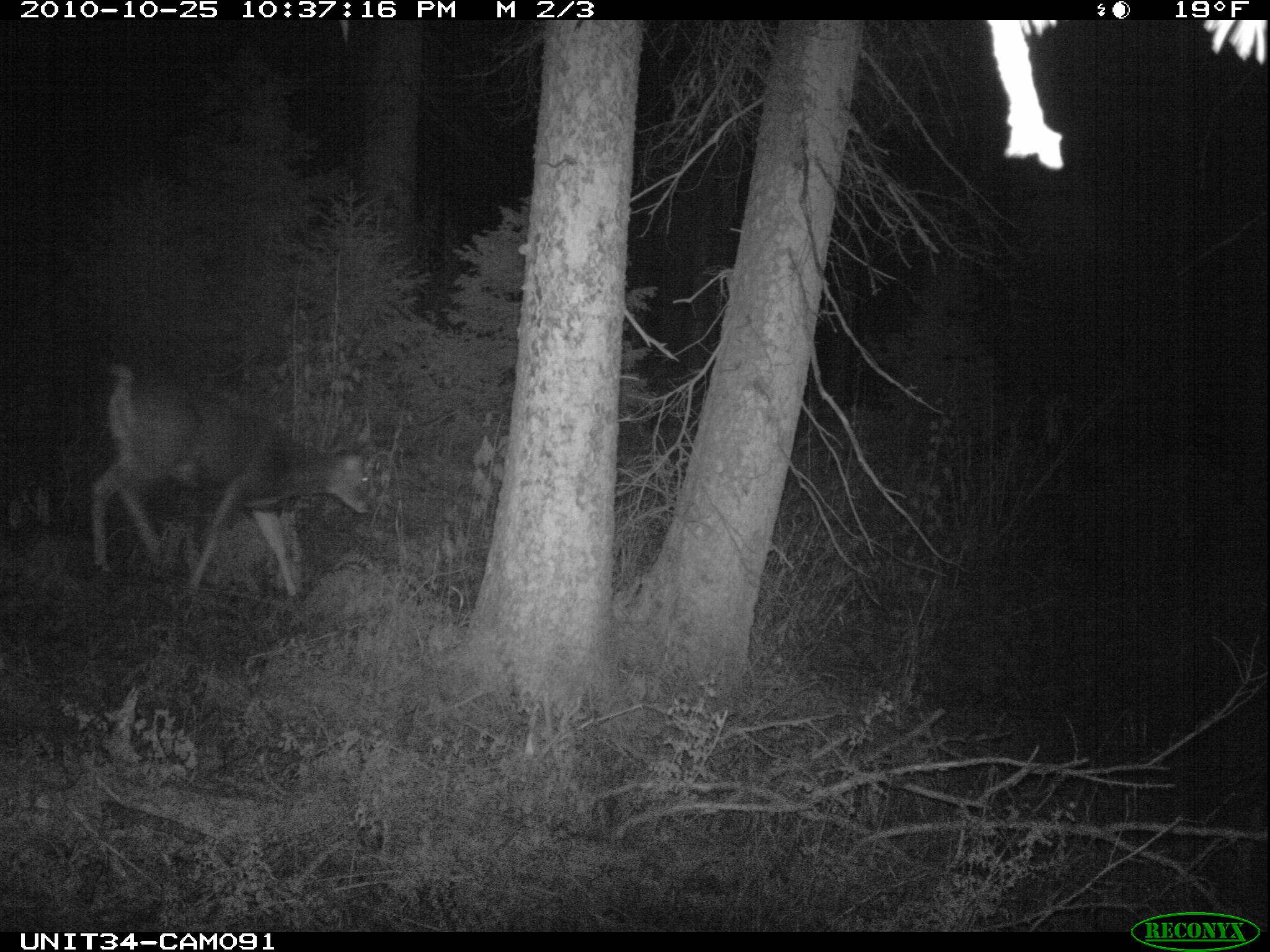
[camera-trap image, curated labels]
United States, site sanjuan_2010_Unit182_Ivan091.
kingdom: Animalia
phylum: Chordata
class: Mammalia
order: Artiodactyla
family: Cervidae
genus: Odocoileus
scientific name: Odocoileus hemionus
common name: mule deer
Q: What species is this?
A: Odocoileus hemionus (mule deer).